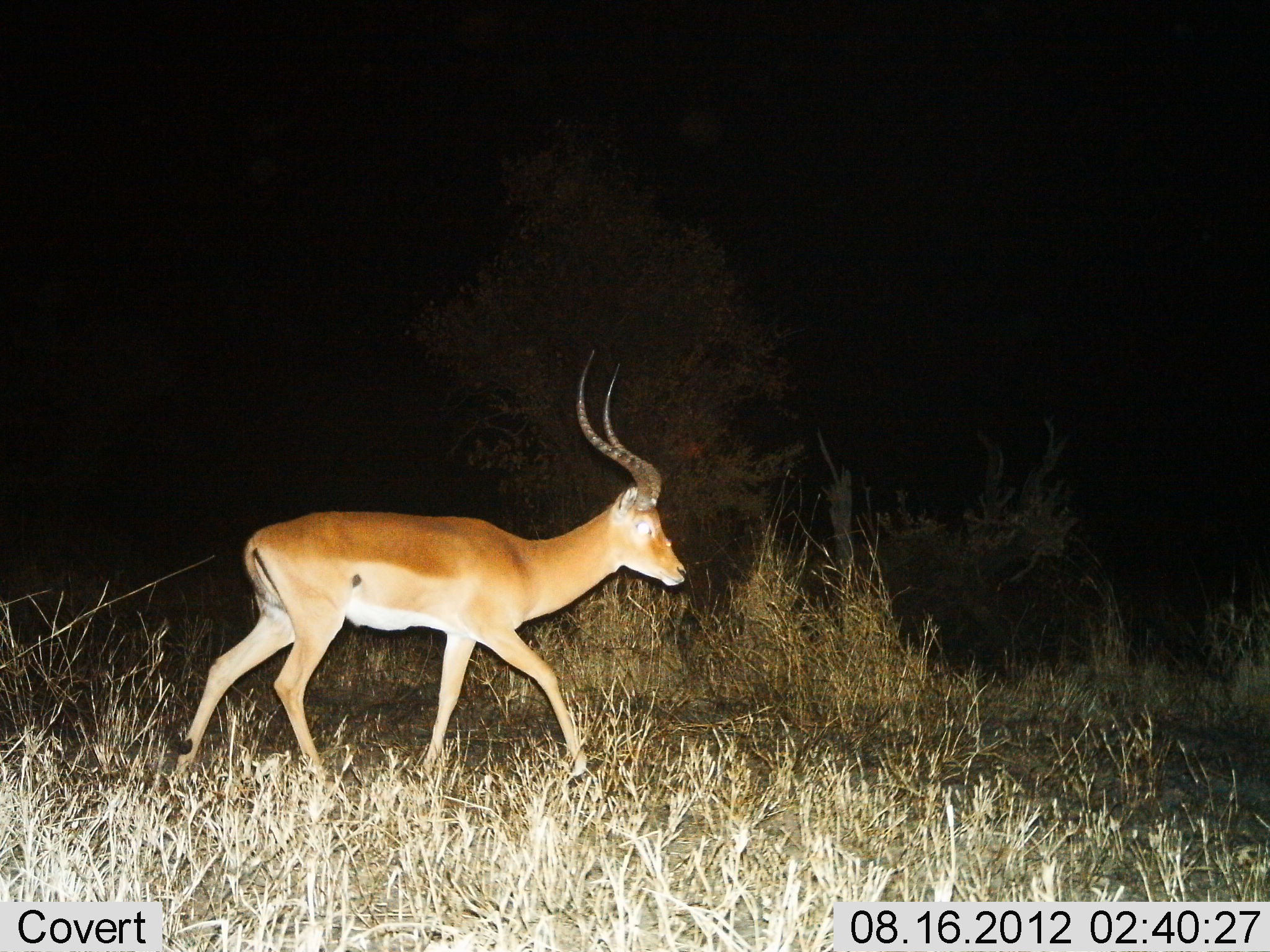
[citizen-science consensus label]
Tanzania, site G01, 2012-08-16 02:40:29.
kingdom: Animalia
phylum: Chordata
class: Mammalia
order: Artiodactyla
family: Bovidae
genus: Aepyceros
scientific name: Aepyceros melampus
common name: impala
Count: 1.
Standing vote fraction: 0%.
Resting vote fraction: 0%.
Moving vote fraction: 100%.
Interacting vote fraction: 0%.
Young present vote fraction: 0%.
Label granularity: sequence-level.